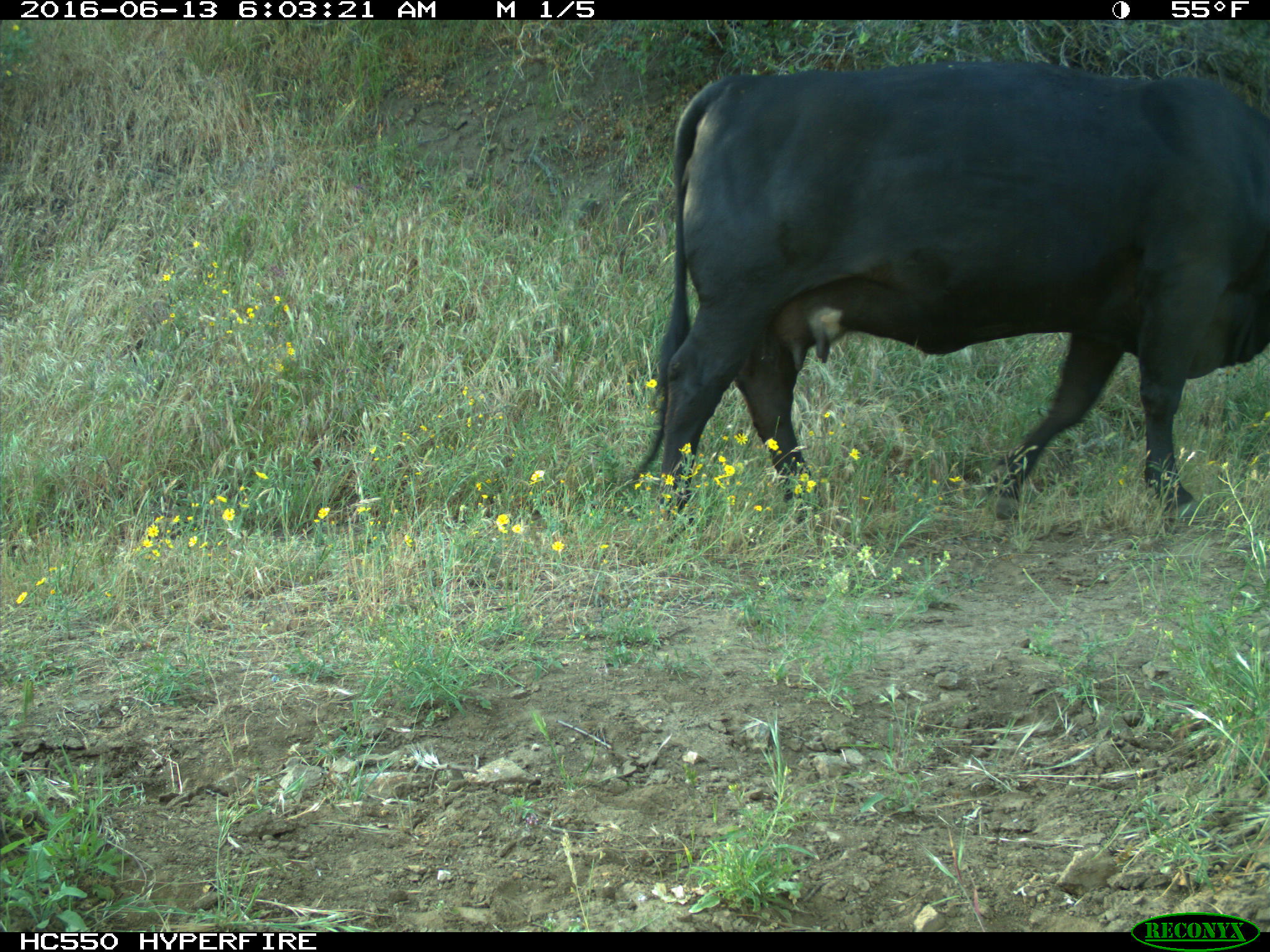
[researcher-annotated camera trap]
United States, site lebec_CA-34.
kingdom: Animalia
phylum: Chordata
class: Mammalia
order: Artiodactyla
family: Bovidae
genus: Bos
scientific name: Bos taurus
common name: domestic cow